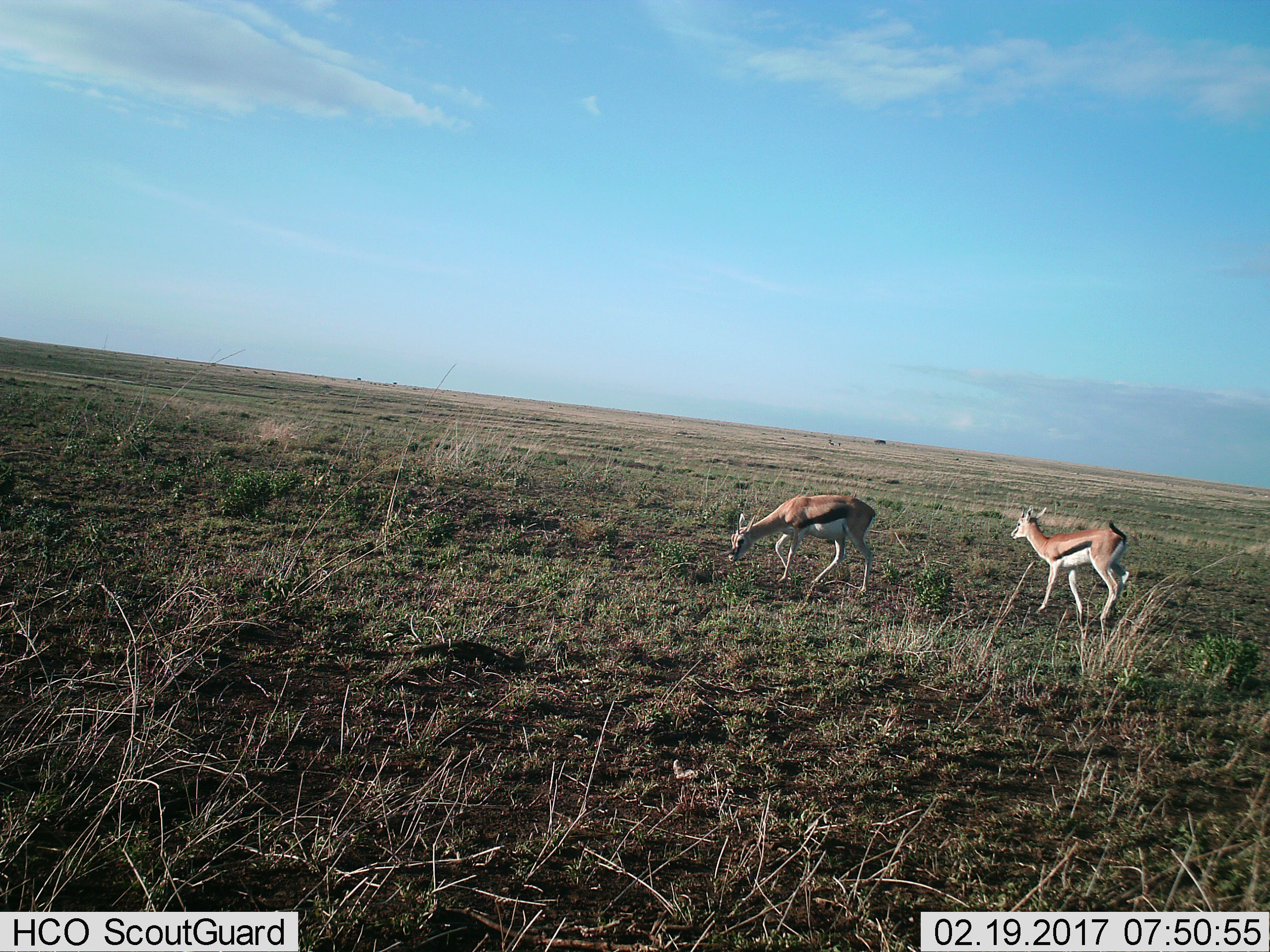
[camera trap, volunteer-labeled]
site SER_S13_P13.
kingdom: Animalia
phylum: Chordata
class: Mammalia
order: Artiodactyla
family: Bovidae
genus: Eudorcas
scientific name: Eudorcas thomsonii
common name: thomson's gazelle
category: gazellethomsons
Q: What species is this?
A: Gazellethomsons (thomson's gazelle) (Eudorcas thomsonii).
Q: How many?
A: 2.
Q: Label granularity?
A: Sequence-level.